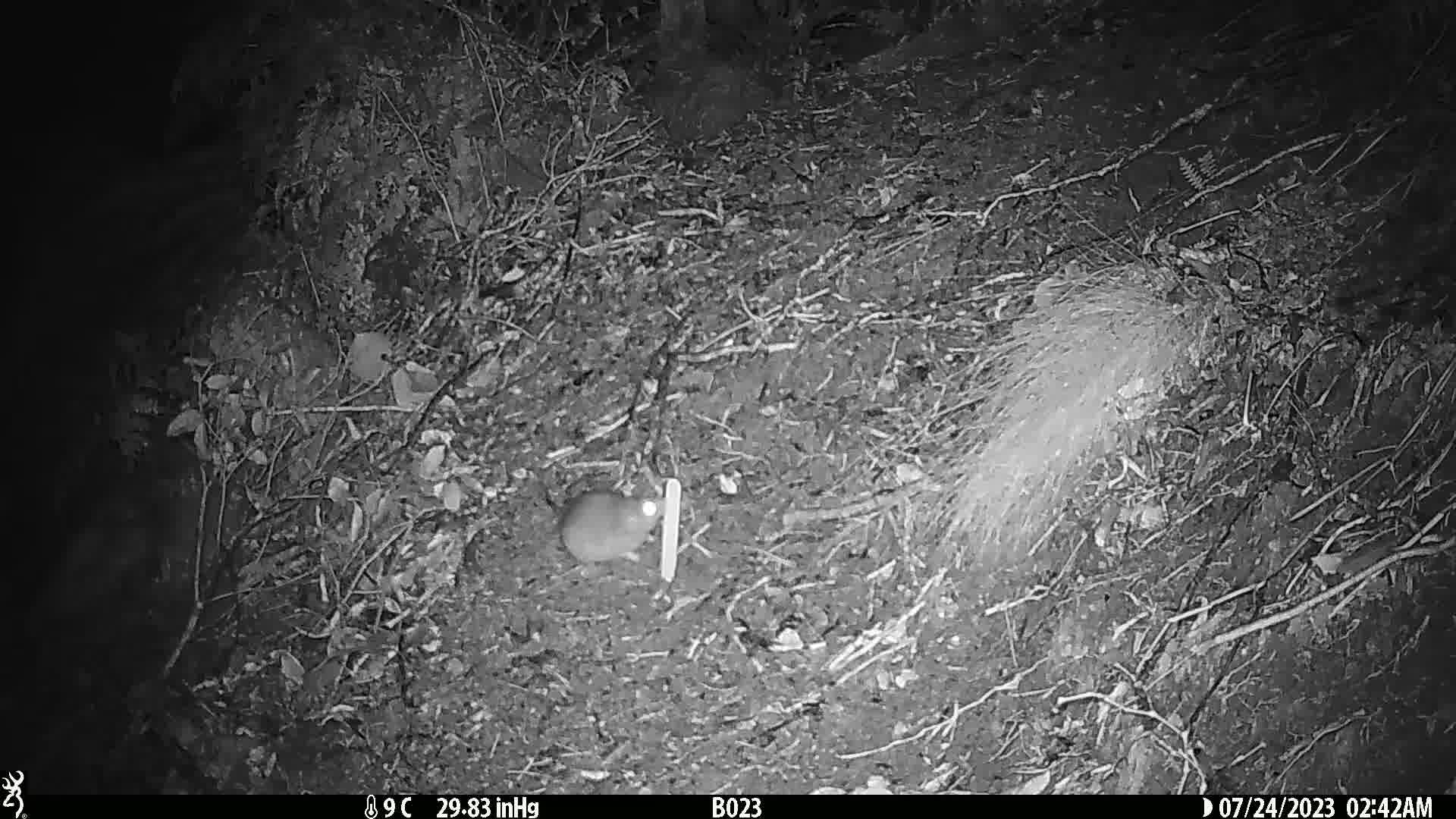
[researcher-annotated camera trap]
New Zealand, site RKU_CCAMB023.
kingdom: Animalia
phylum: Chordata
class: Mammalia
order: Rodentia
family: Muridae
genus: Rattus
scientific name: Rattus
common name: rat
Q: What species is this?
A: Rat (Rattus).